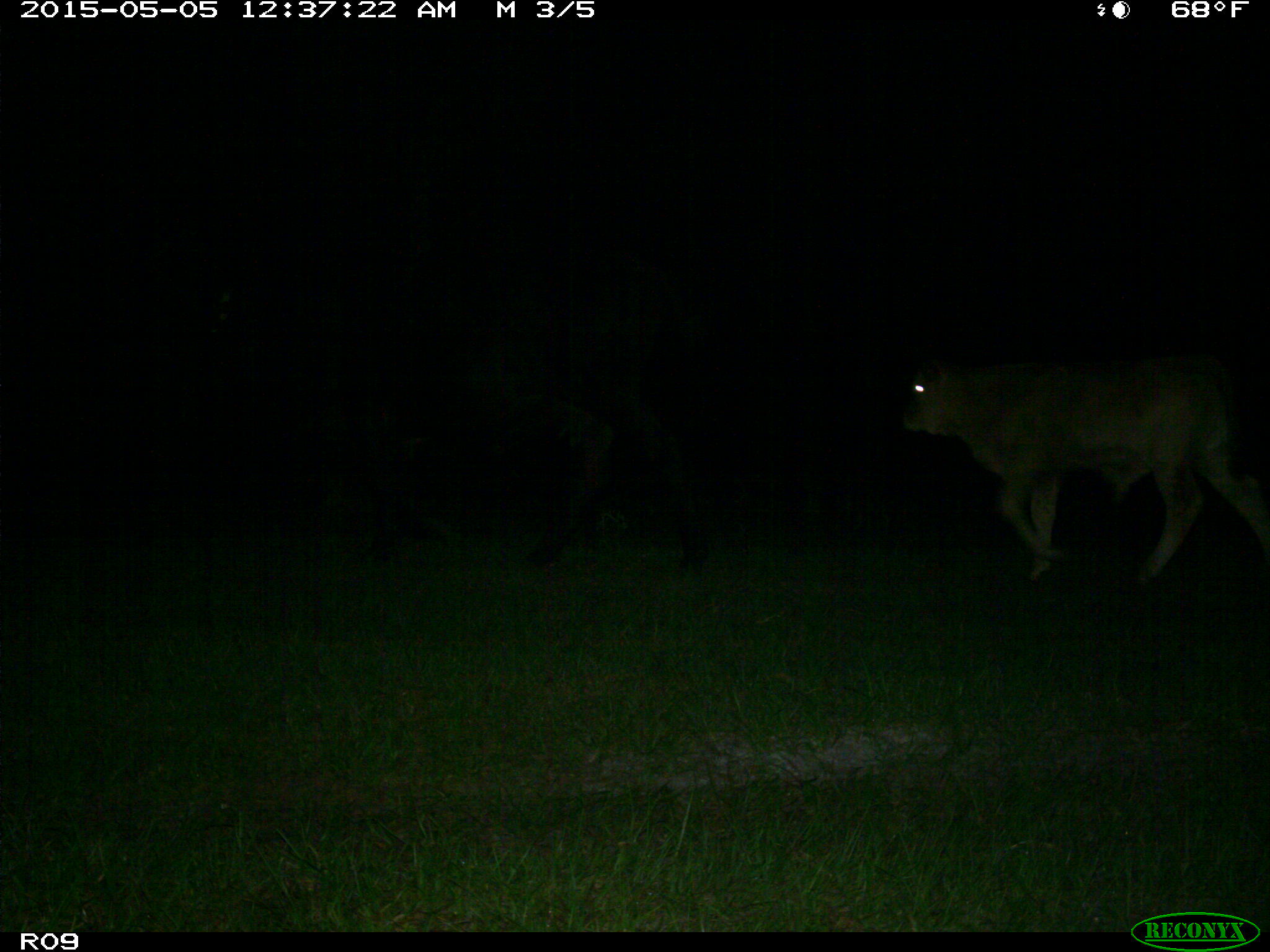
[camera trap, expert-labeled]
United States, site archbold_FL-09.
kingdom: Animalia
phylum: Chordata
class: Mammalia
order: Artiodactyla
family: Bovidae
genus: Bos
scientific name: Bos taurus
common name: domestic cow